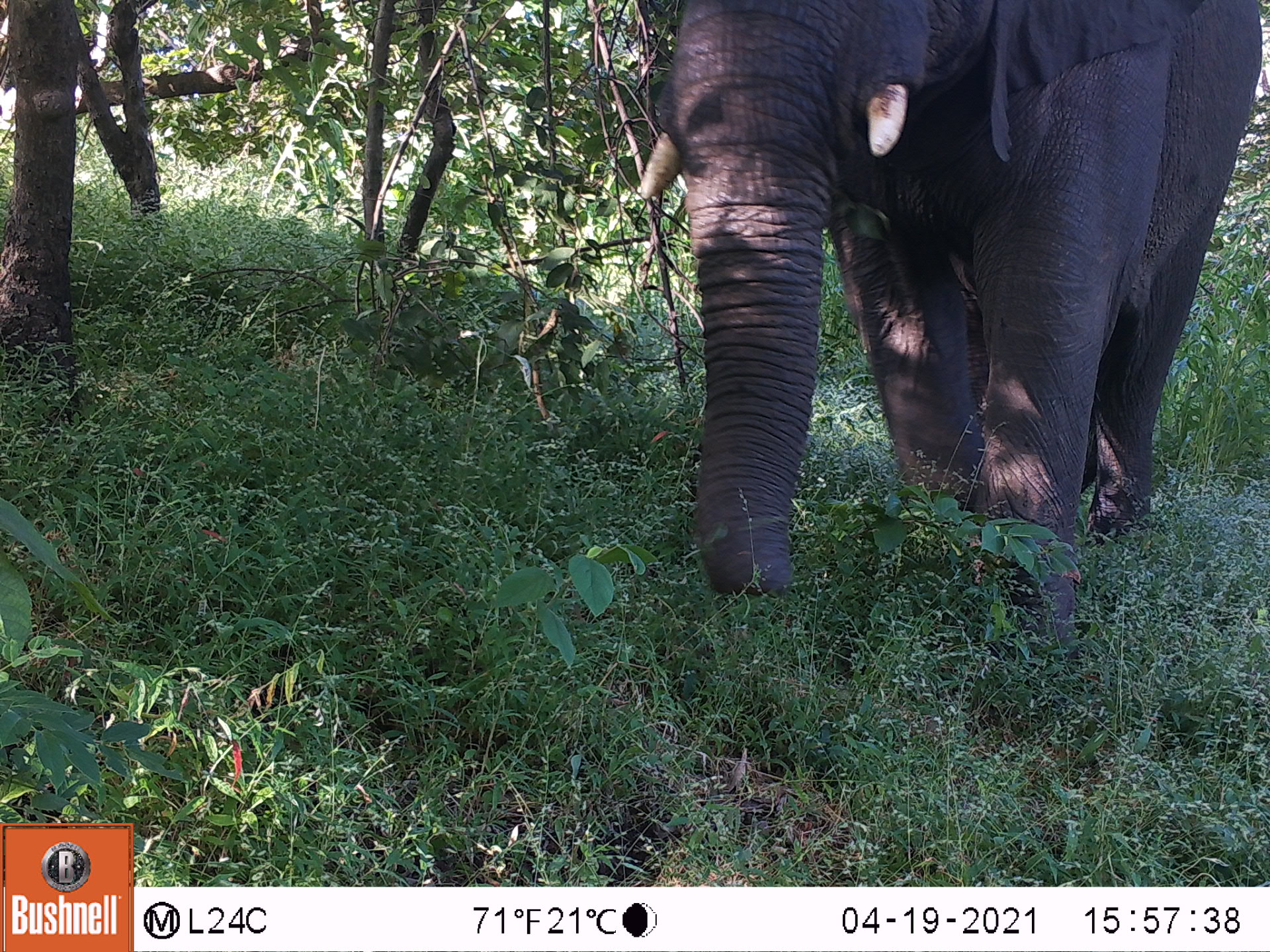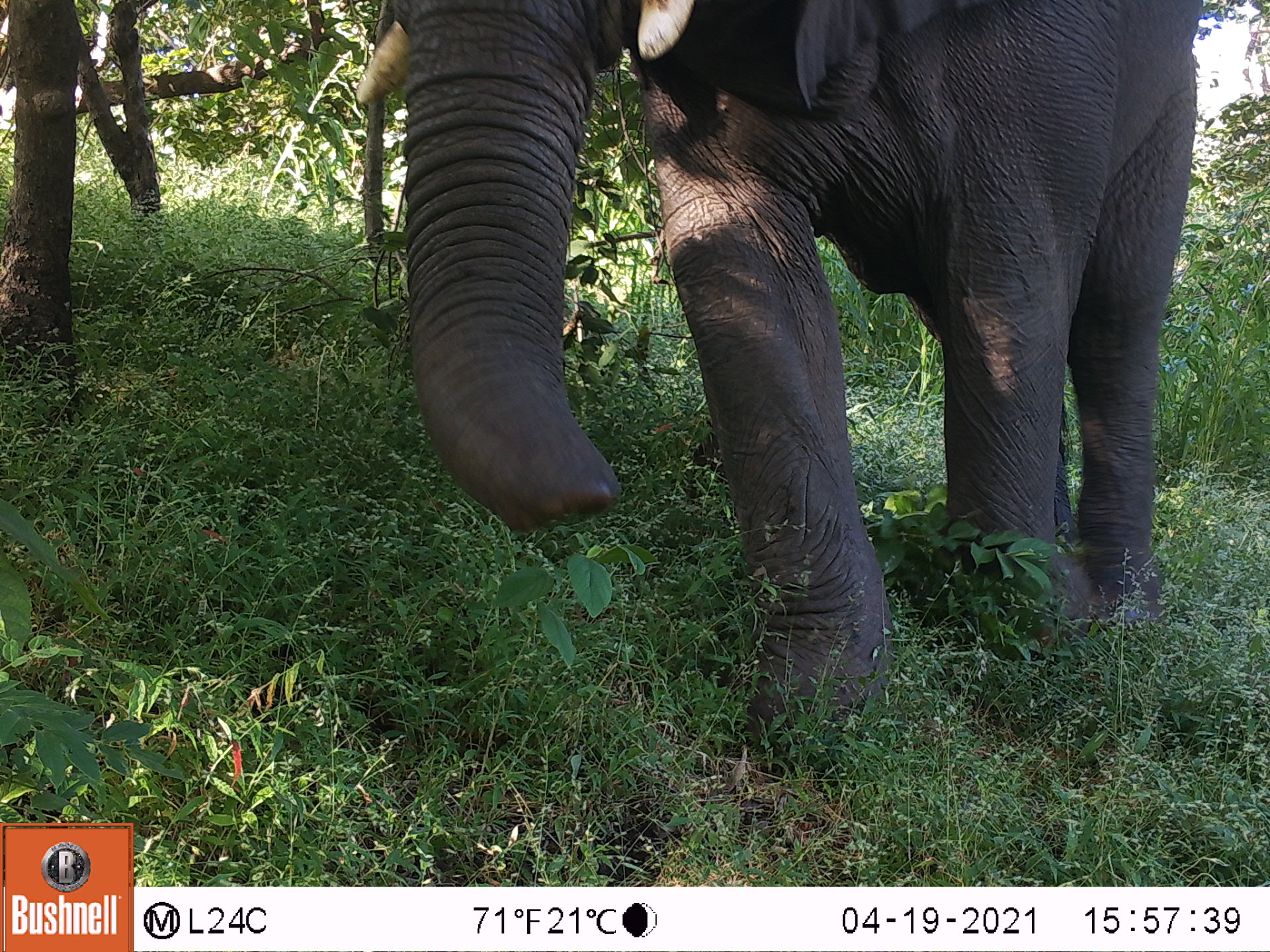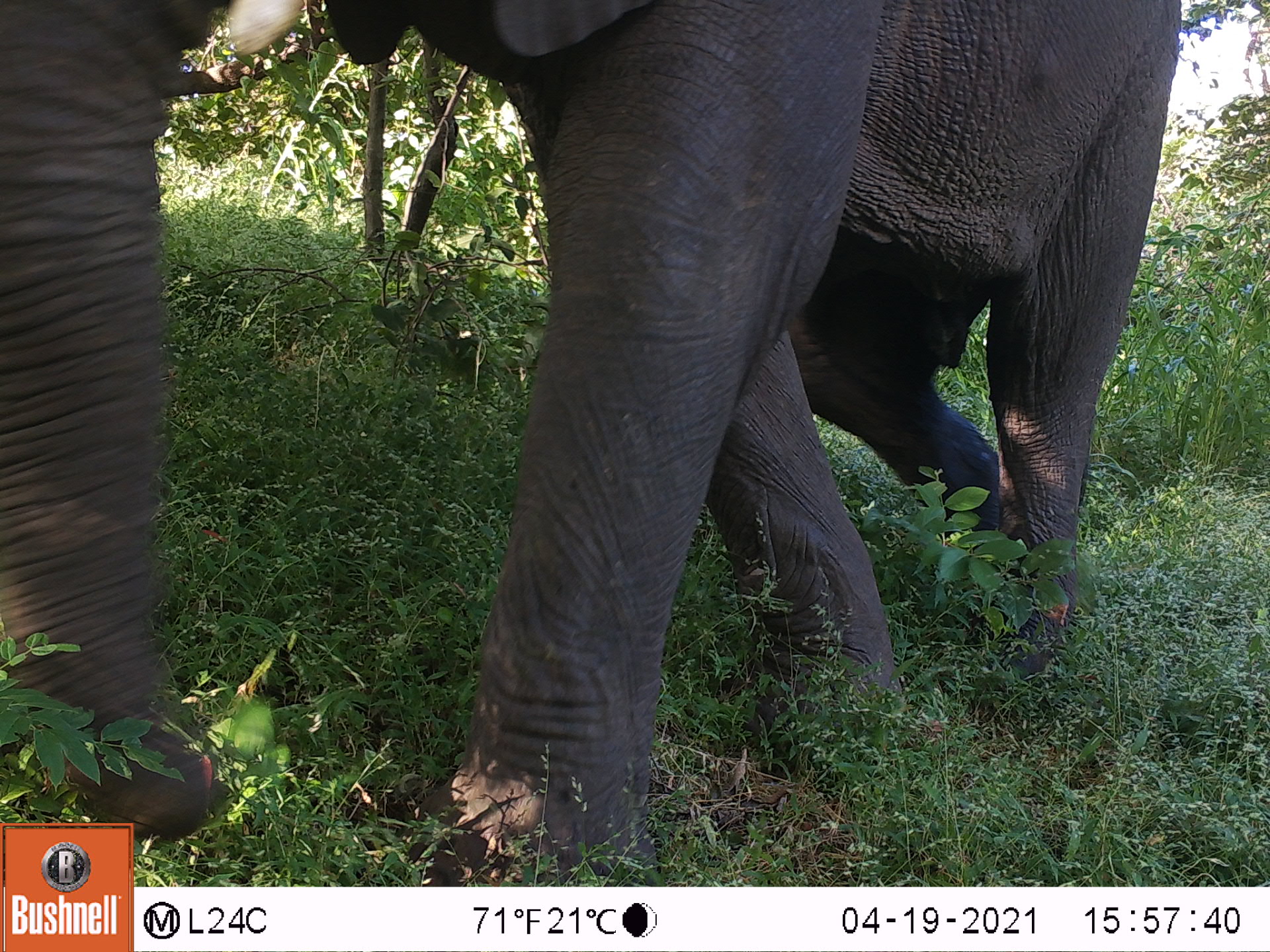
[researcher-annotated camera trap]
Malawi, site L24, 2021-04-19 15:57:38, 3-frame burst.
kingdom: Animalia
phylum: Chordata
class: Mammalia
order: Proboscidea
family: Elephantidae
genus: Loxodonta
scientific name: Loxodonta africana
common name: african savanna elephant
African savanna elephant (Loxodonta africana), count 1.